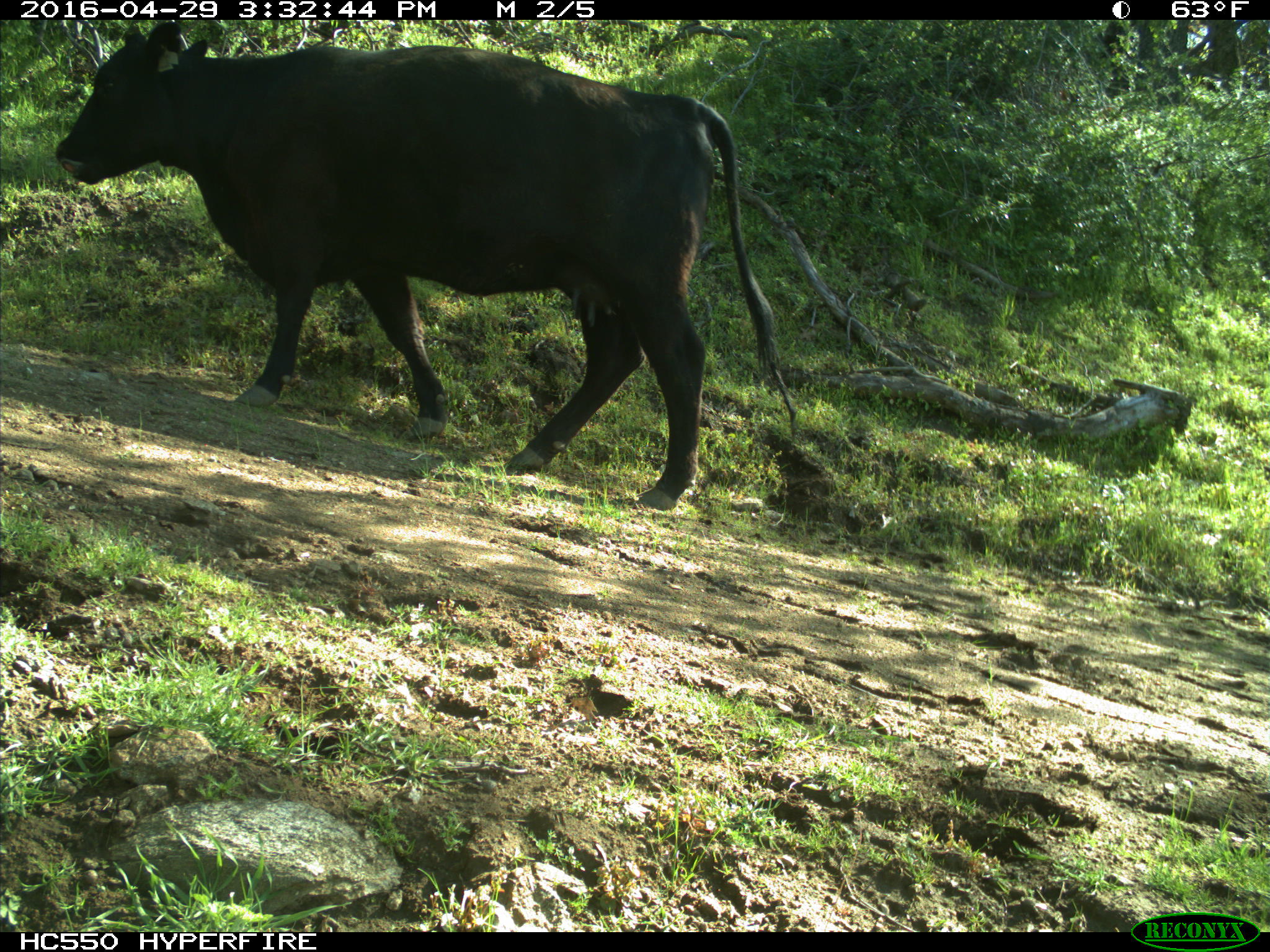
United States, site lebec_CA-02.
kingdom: Animalia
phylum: Chordata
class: Mammalia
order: Artiodactyla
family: Bovidae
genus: Bos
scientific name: Bos taurus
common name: domestic cow